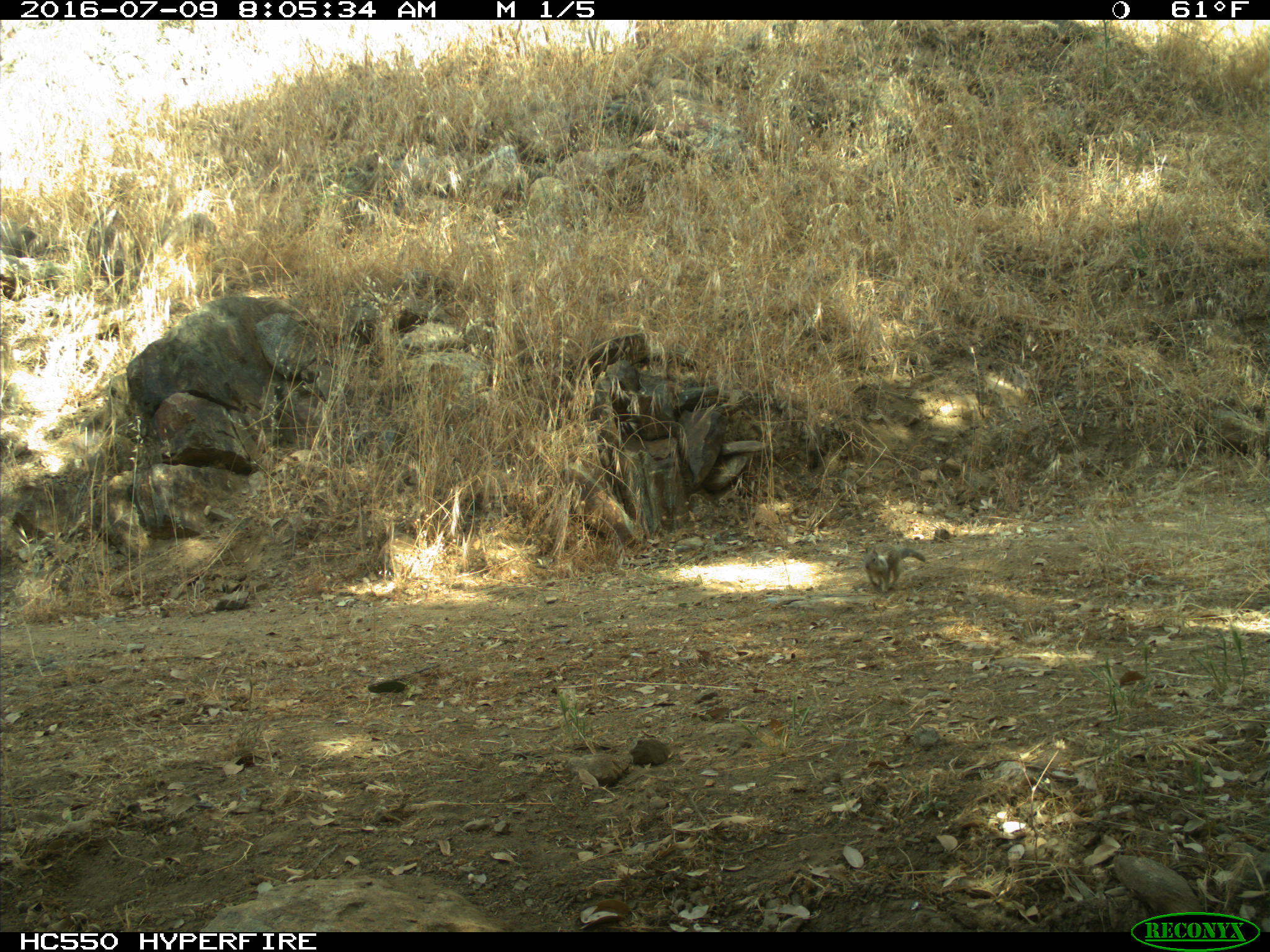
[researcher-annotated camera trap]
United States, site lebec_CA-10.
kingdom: Animalia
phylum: Chordata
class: Mammalia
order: Rodentia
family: Sciuridae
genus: Otospermophilus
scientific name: Otospermophilus beecheyi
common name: california ground squirrel